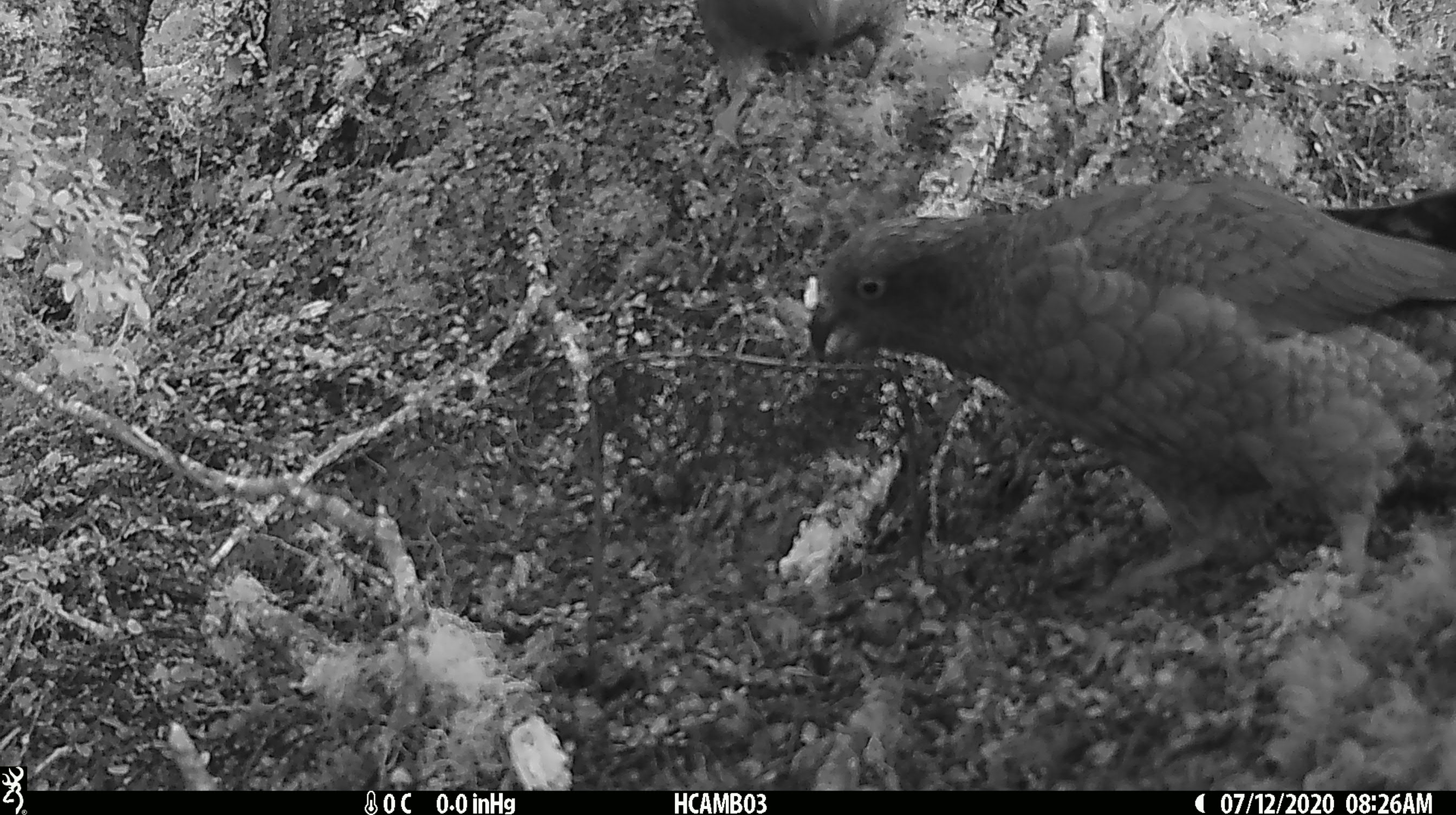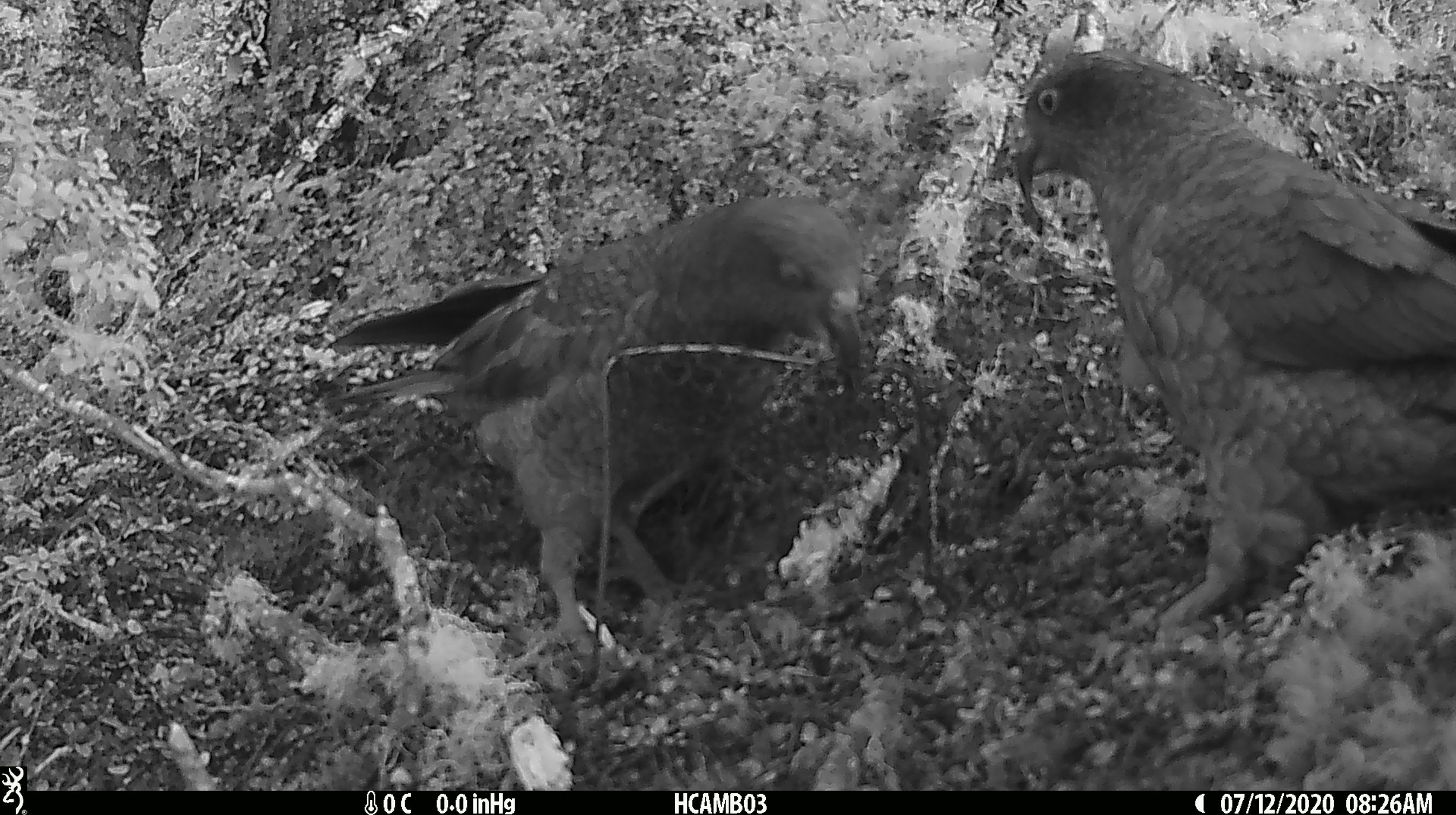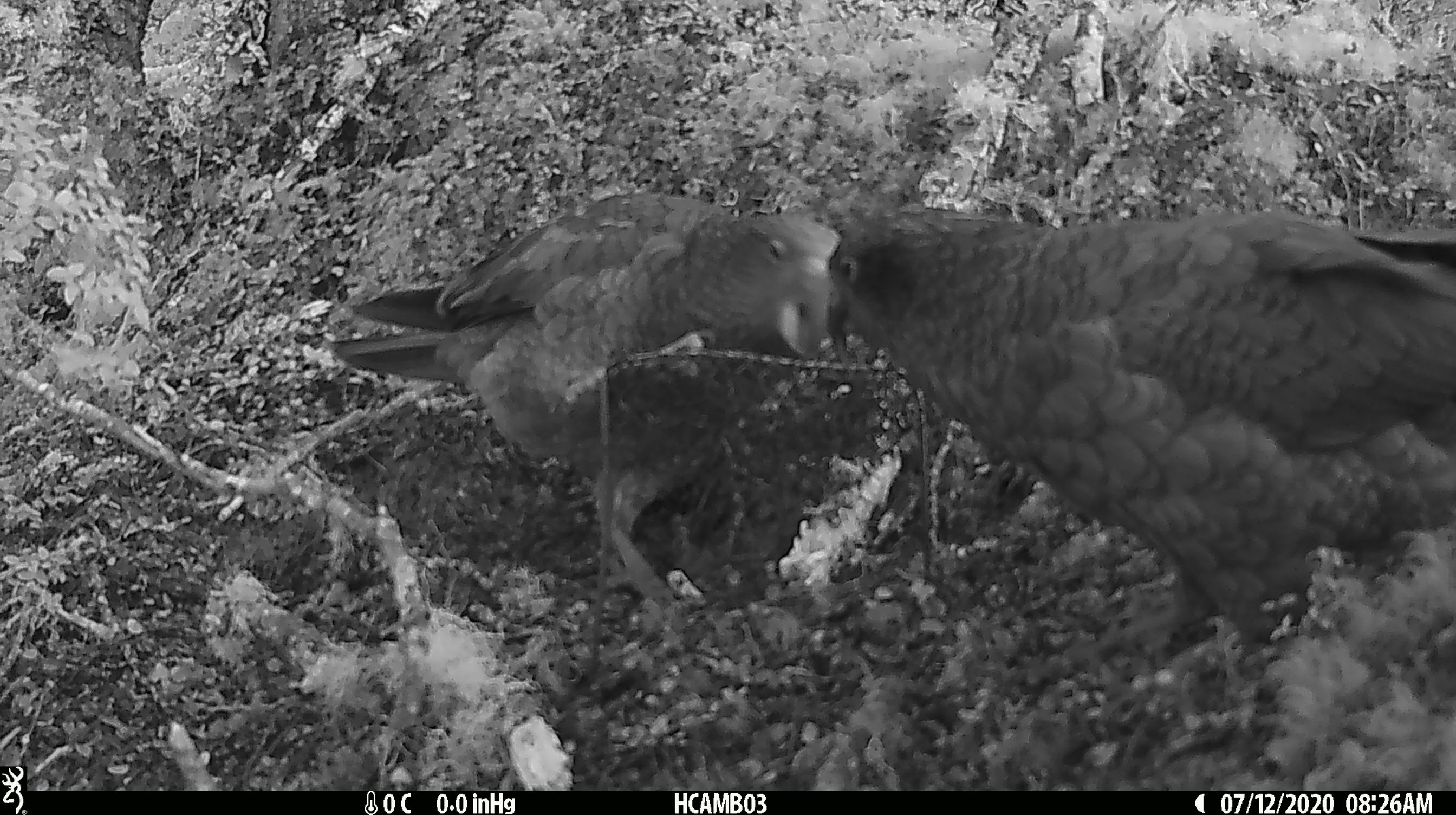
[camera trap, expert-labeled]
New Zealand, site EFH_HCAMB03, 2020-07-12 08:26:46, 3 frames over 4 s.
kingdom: Animalia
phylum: Chordata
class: Aves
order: Psittaciformes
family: Strigopidae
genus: Nestor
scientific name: Nestor notabilis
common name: kea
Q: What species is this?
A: Kea (Nestor notabilis).